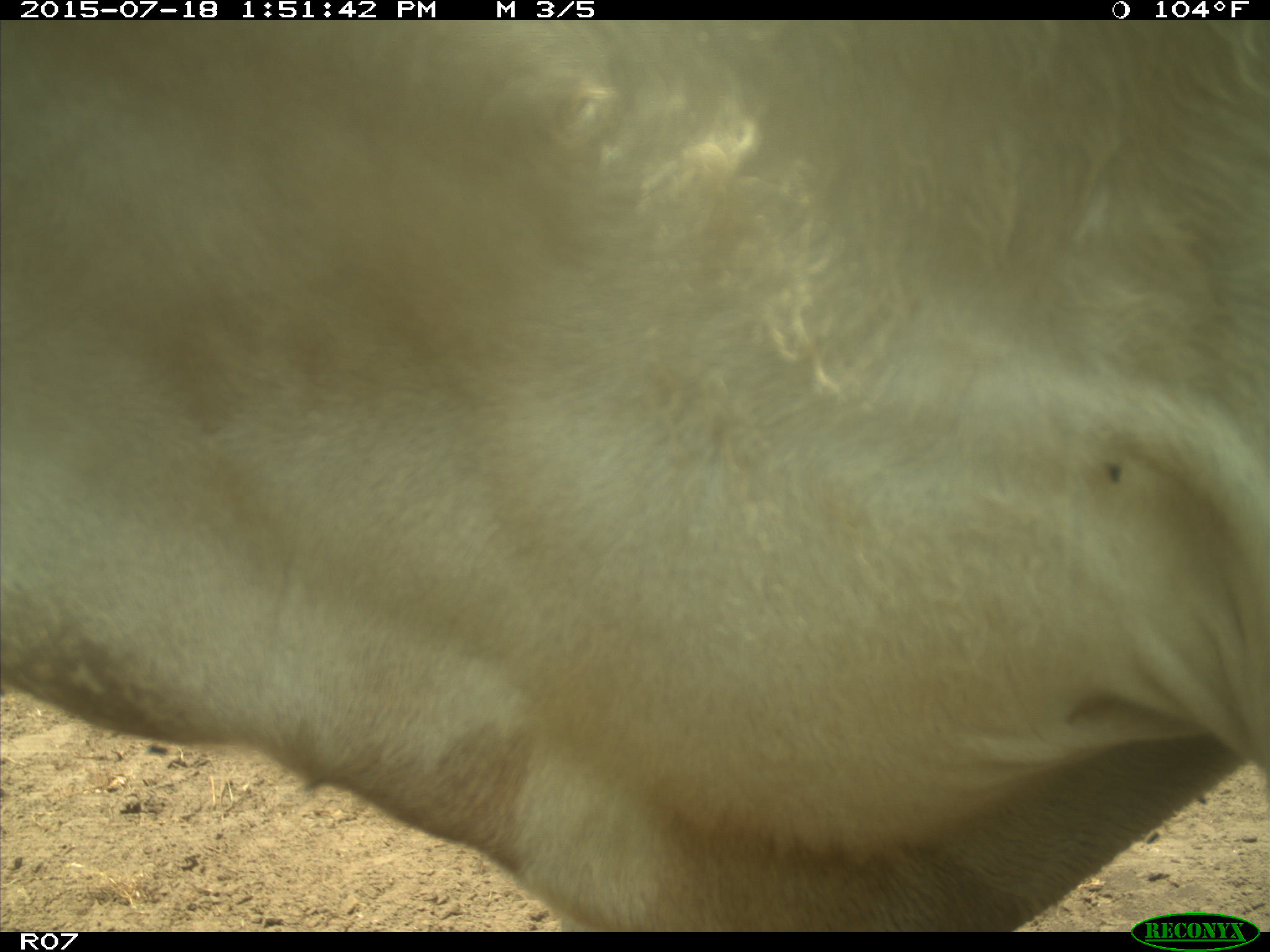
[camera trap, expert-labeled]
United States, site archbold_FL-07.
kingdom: Animalia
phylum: Chordata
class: Mammalia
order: Artiodactyla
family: Bovidae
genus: Bos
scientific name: Bos taurus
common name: domestic cow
Bos taurus (domestic cow).